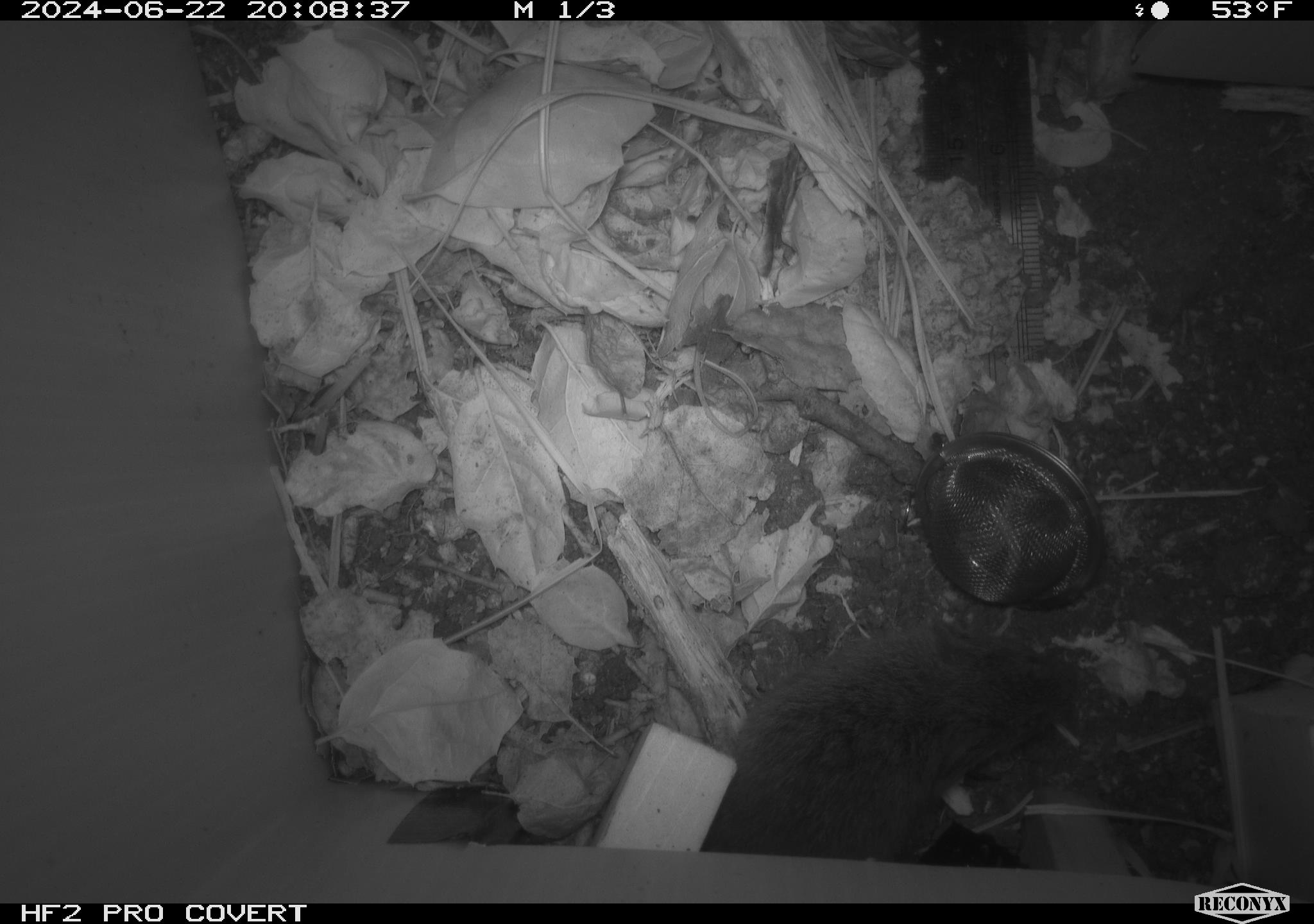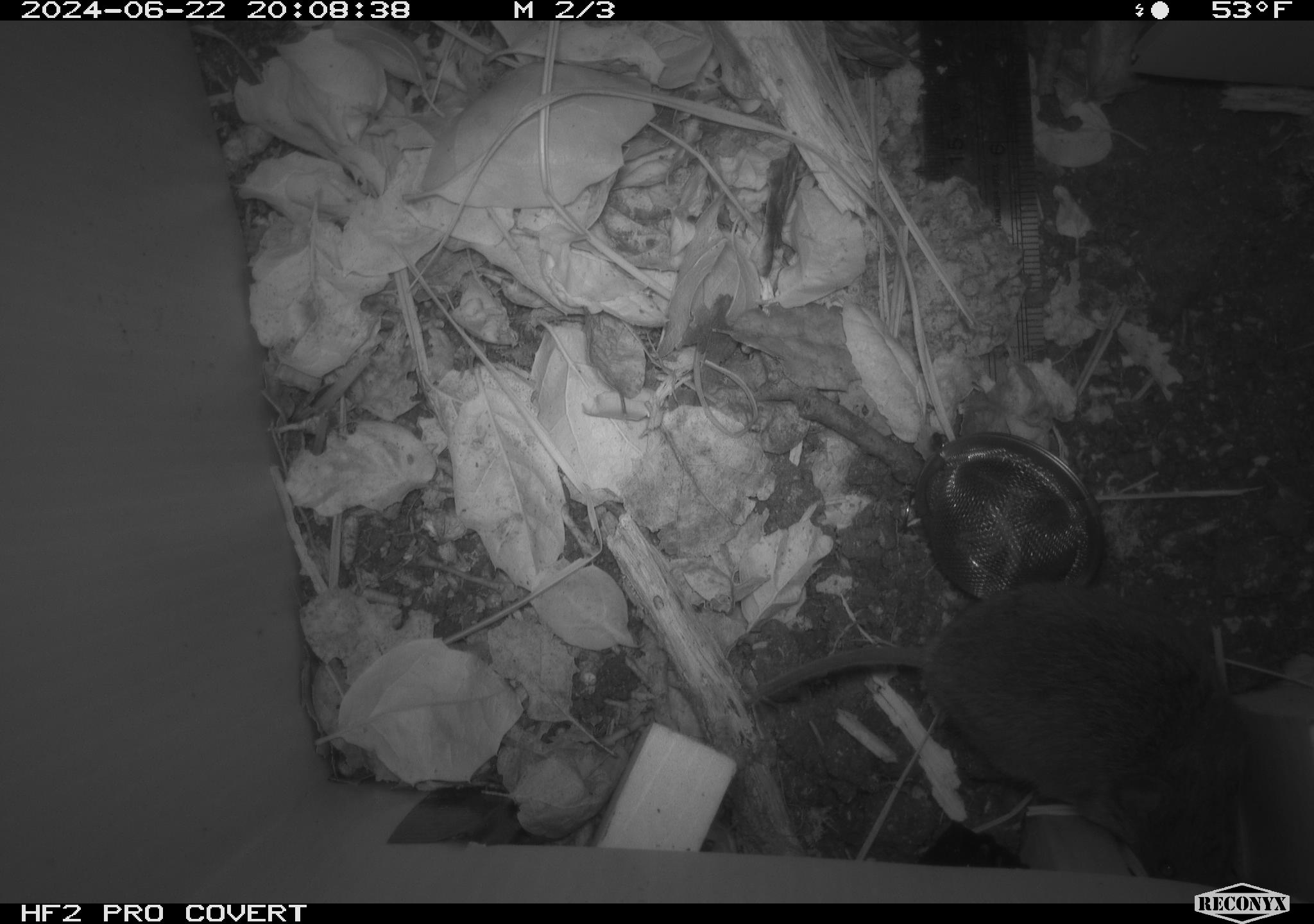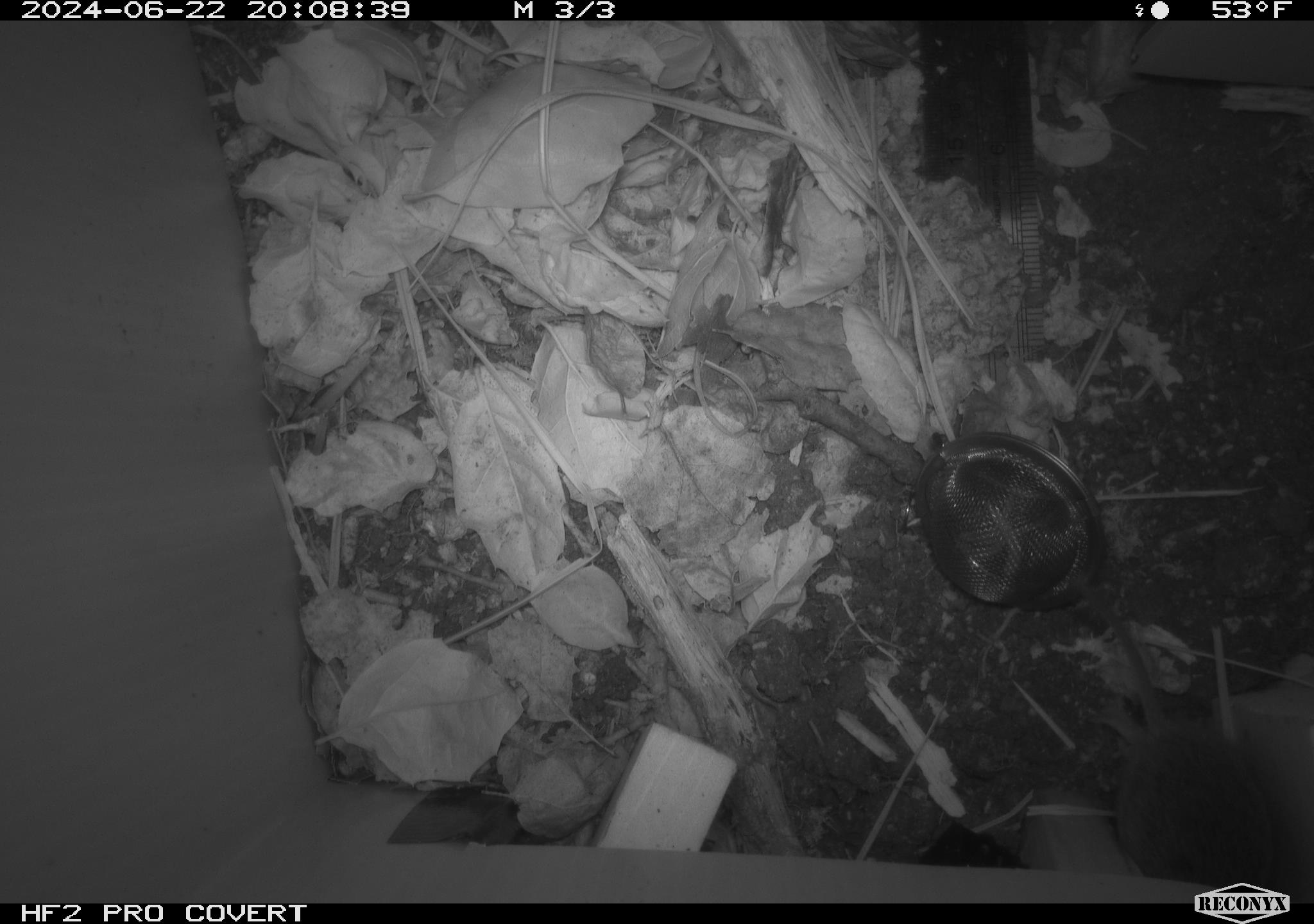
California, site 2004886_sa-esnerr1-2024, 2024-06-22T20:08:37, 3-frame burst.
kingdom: Animalia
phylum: Chordata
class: Mammalia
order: Rodentia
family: Cricetidae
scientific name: Cricetidae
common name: hamsters, voles, lemmings, and allies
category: cricetidae family